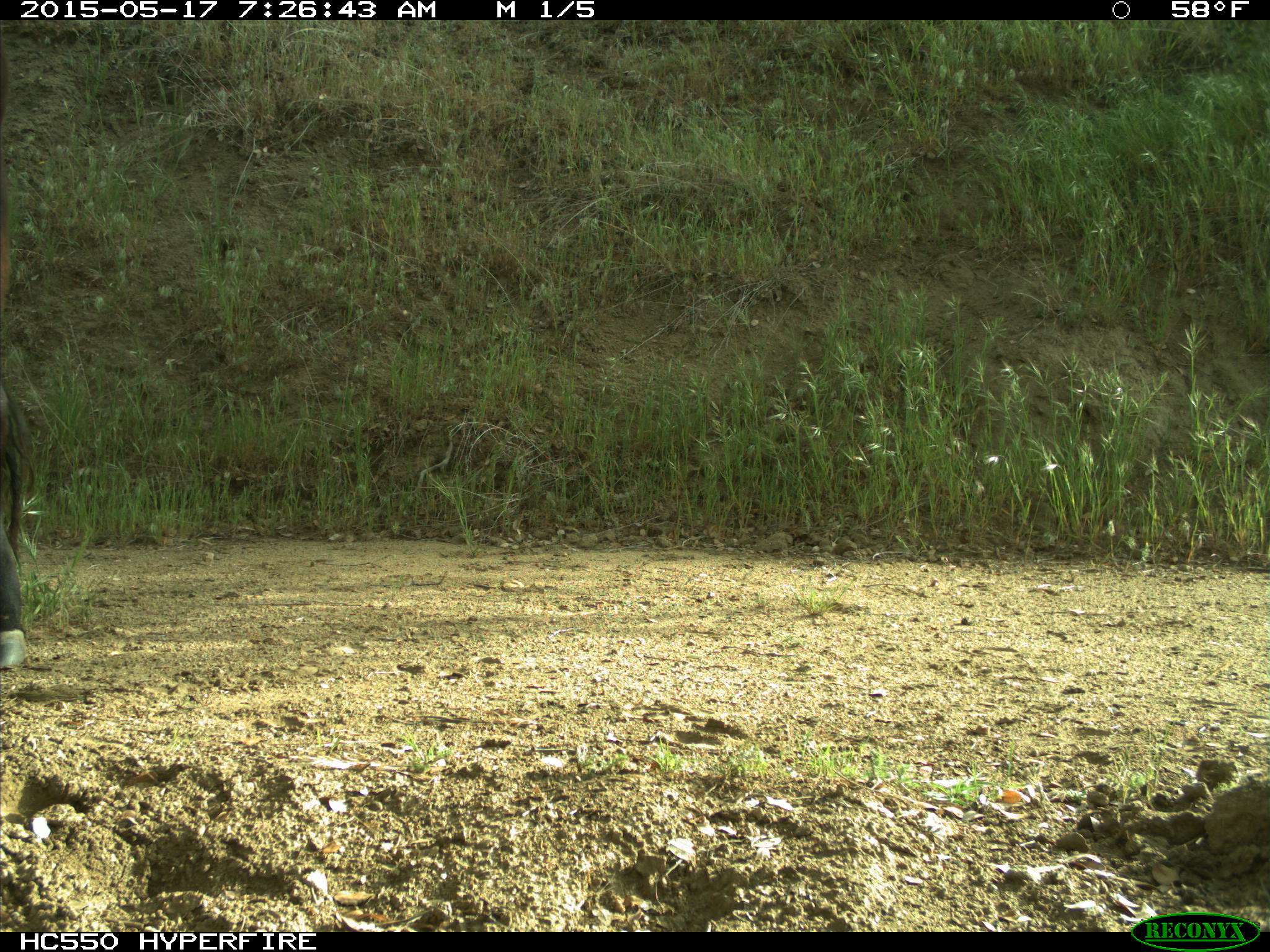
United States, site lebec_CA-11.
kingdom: Animalia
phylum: Chordata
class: Mammalia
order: Artiodactyla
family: Bovidae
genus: Bos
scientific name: Bos taurus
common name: domestic cow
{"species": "Bos taurus (domestic cow)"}